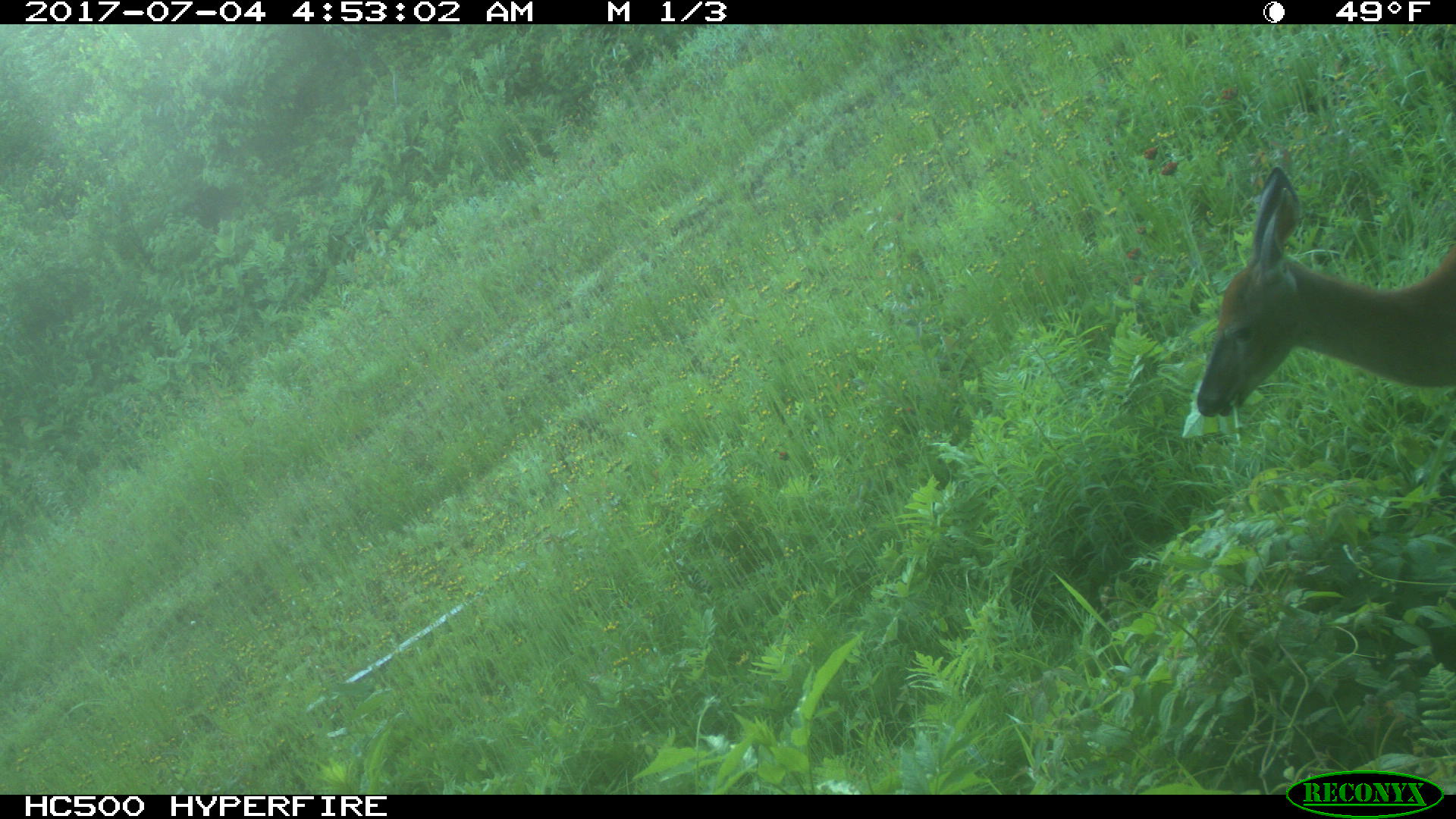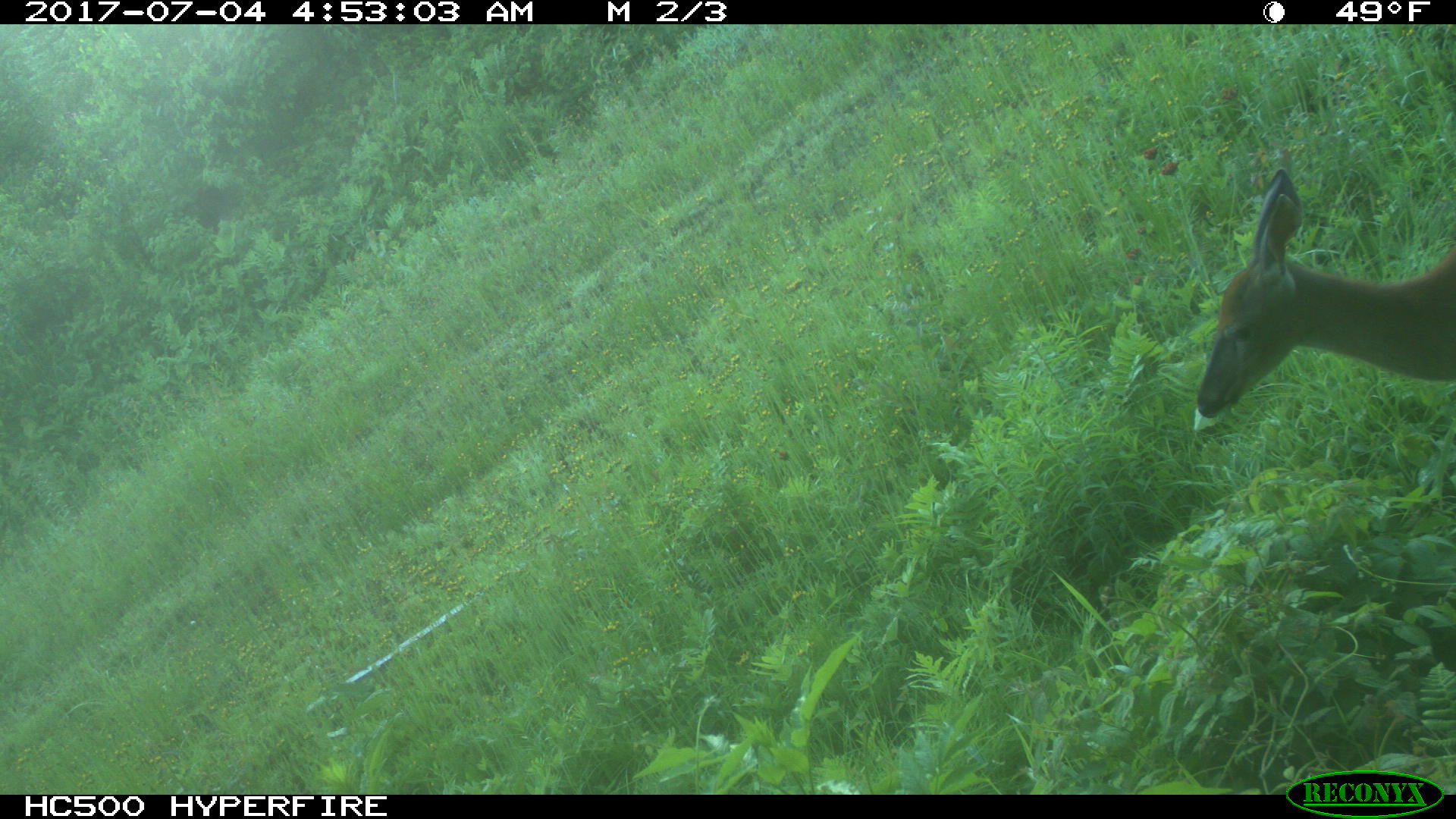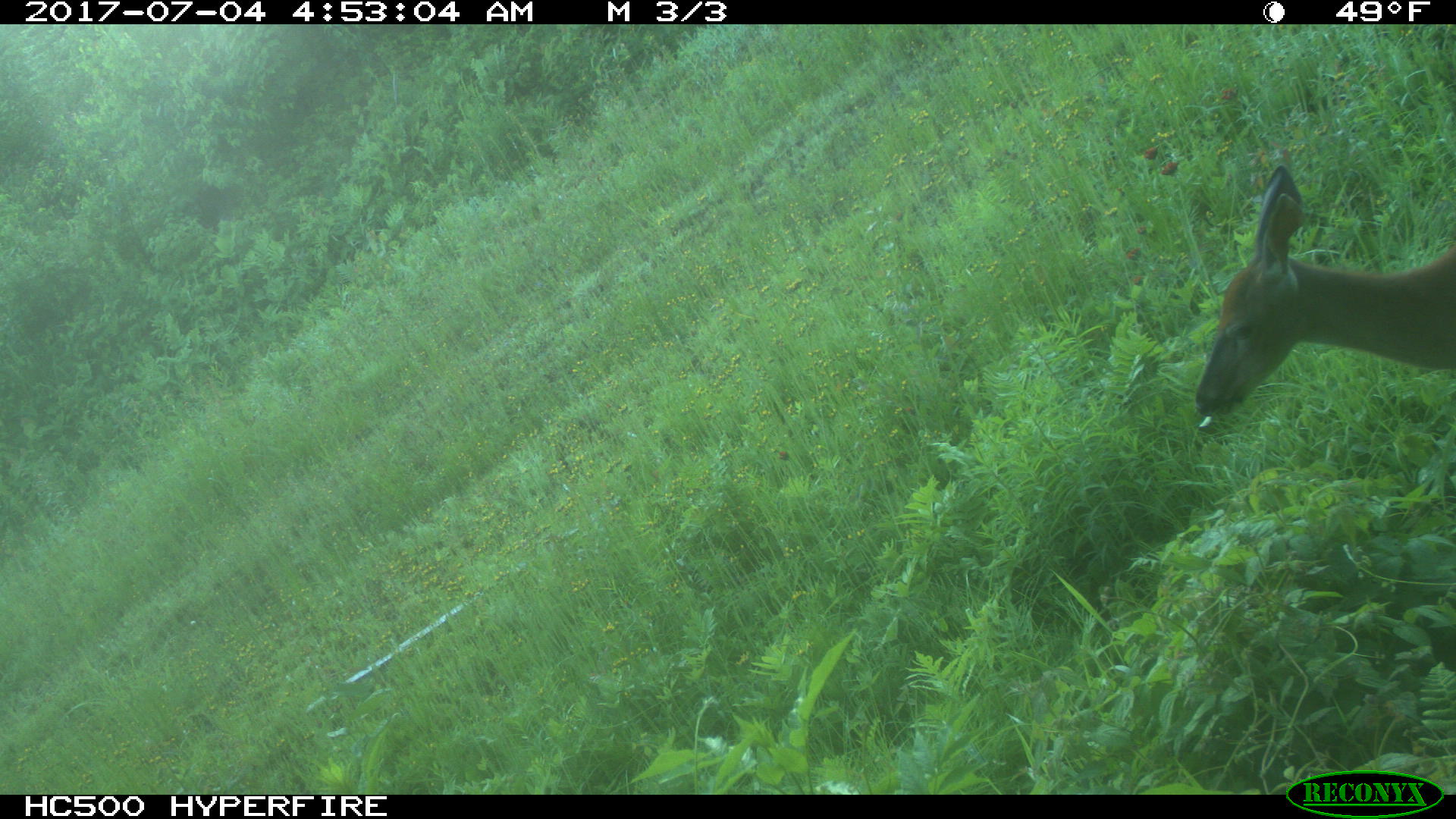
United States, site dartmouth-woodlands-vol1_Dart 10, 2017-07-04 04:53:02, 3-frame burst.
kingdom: Animalia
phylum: Chordata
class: Mammalia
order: Artiodactyla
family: Cervidae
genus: Odocoileus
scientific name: Odocoileus virginianus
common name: white-tailed deer